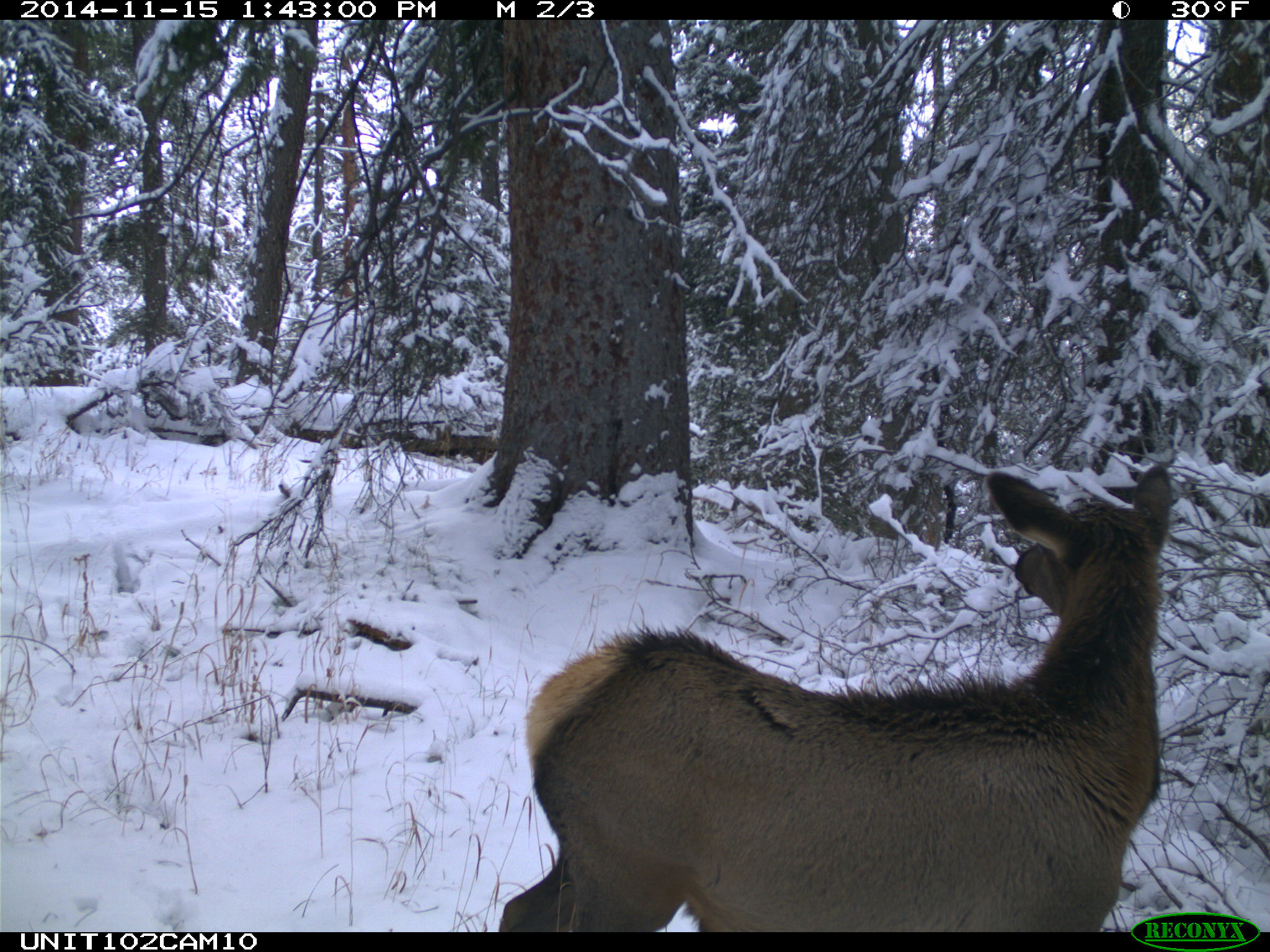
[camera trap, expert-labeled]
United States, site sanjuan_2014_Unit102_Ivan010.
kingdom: Animalia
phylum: Chordata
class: Mammalia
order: Artiodactyla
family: Cervidae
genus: Cervus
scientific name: Cervus elaphus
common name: red deer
Cervus elaphus (red deer).